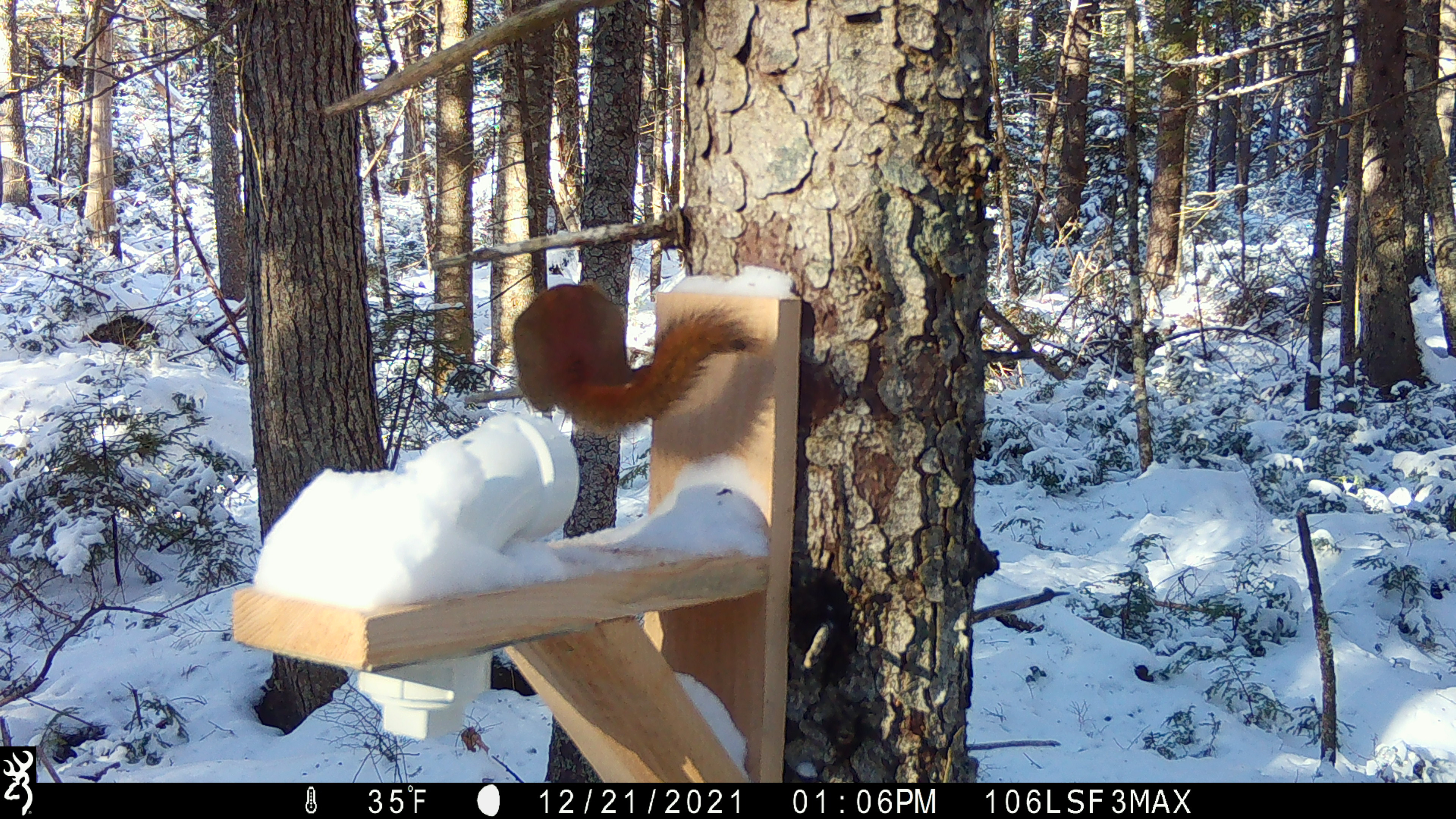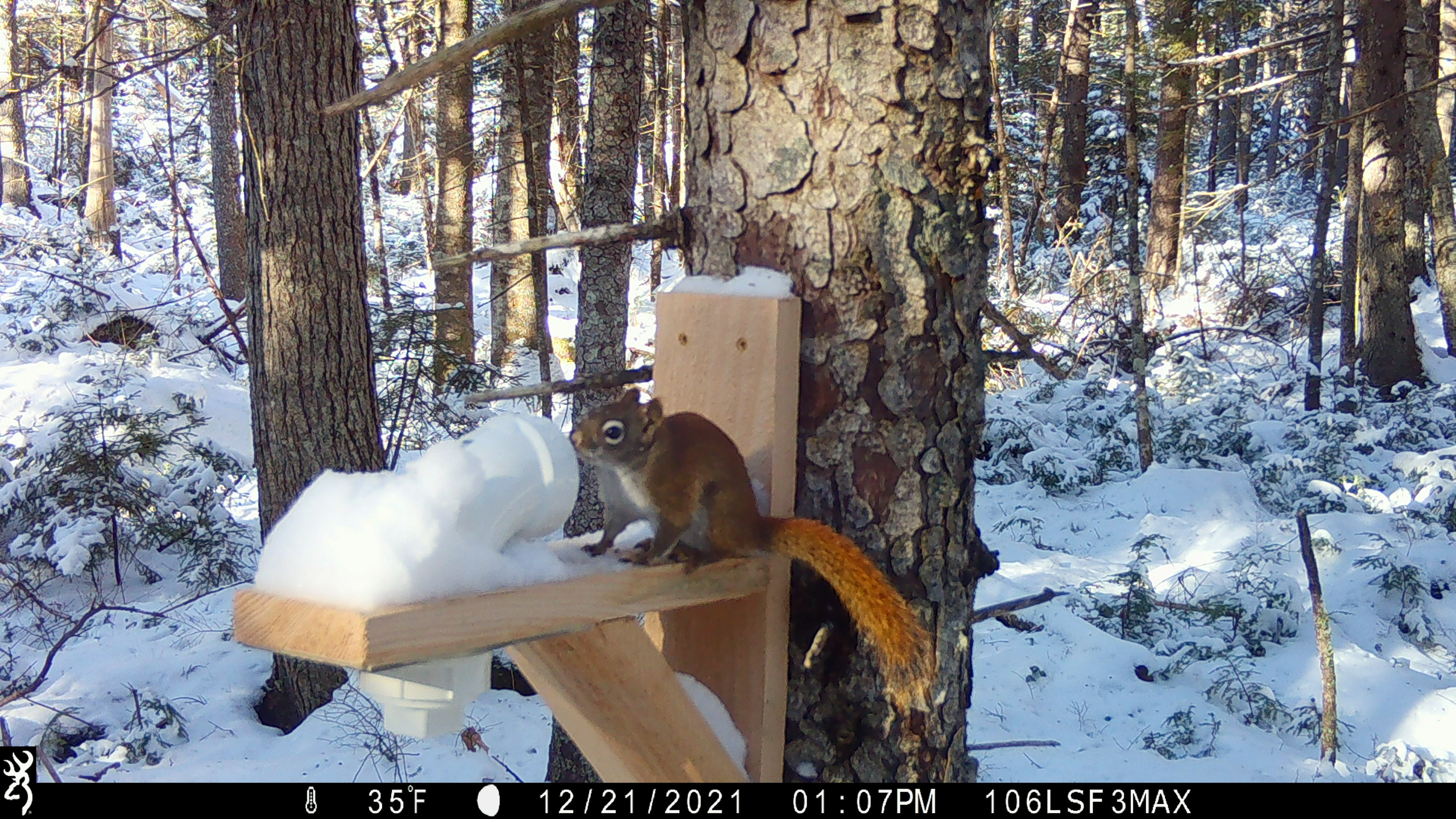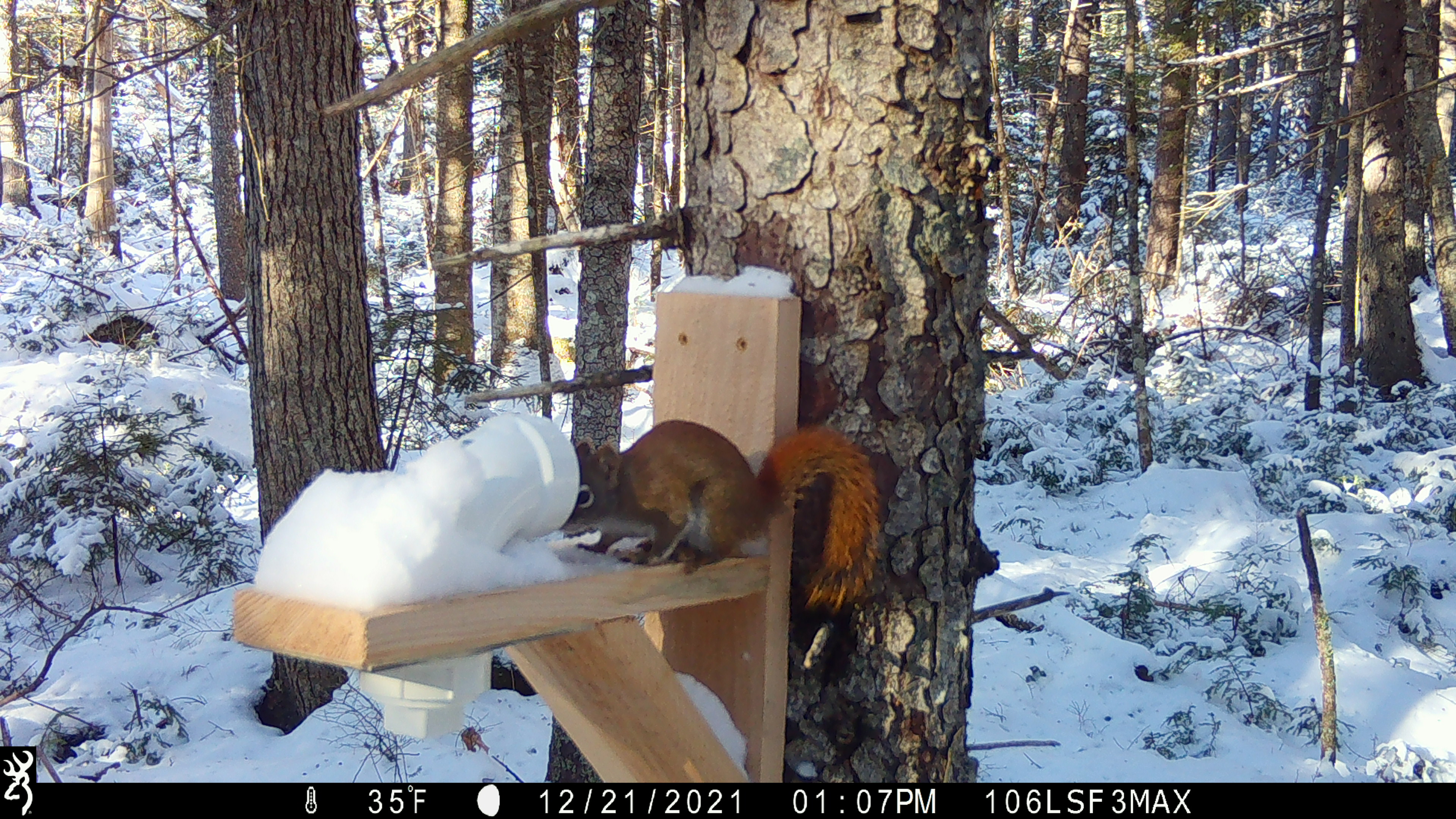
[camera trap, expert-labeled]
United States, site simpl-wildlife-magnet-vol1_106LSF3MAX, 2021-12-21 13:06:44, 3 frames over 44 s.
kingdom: Animalia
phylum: Chordata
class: Mammalia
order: Rodentia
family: Sciuridae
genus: Tamiasciurus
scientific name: Tamiasciurus hudsonicus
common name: red squirrel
Red squirrel (Tamiasciurus hudsonicus).